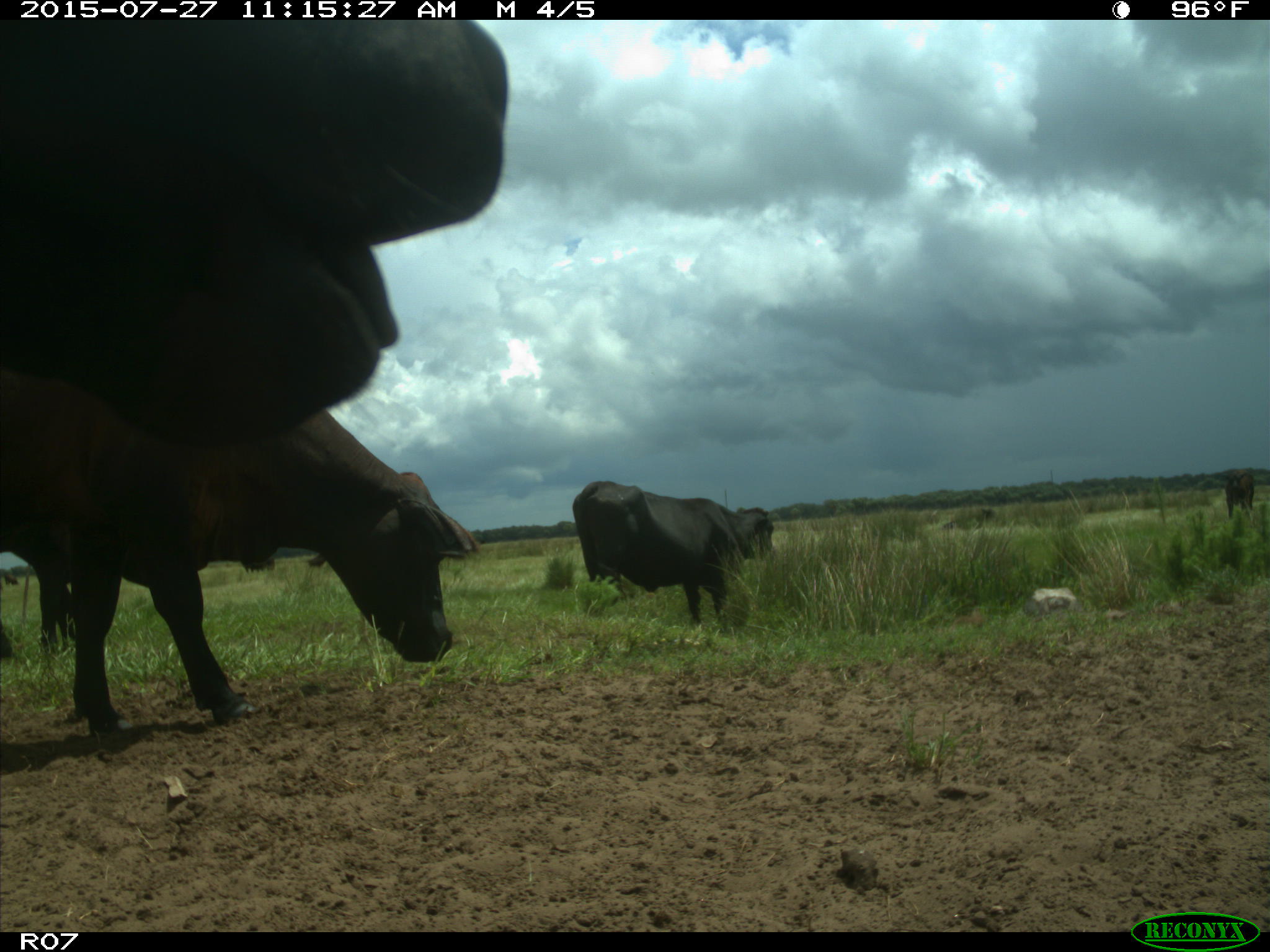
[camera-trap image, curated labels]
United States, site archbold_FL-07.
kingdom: Animalia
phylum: Chordata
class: Mammalia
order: Artiodactyla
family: Bovidae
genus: Bos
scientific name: Bos taurus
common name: domestic cow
Bos taurus (domestic cow).